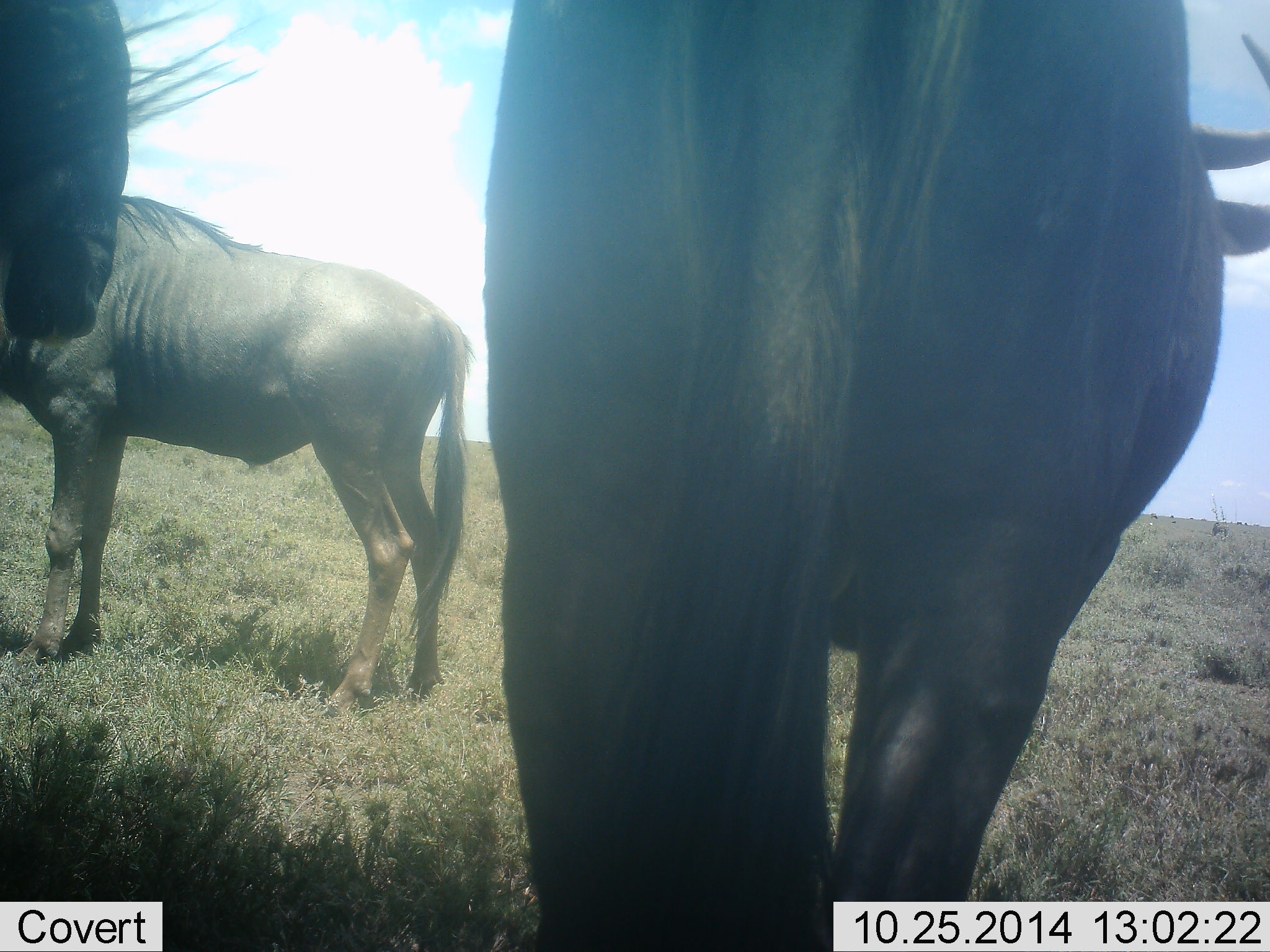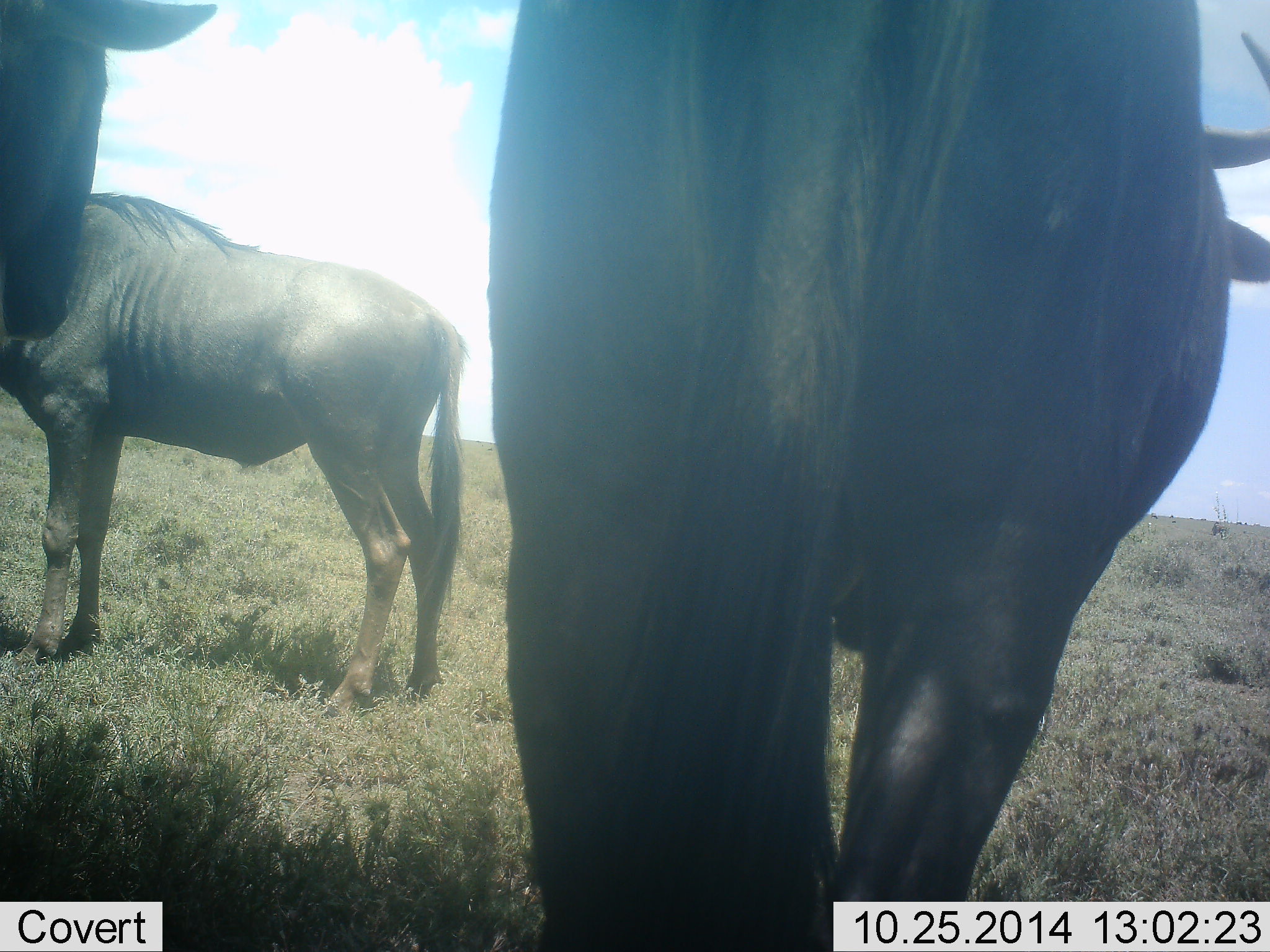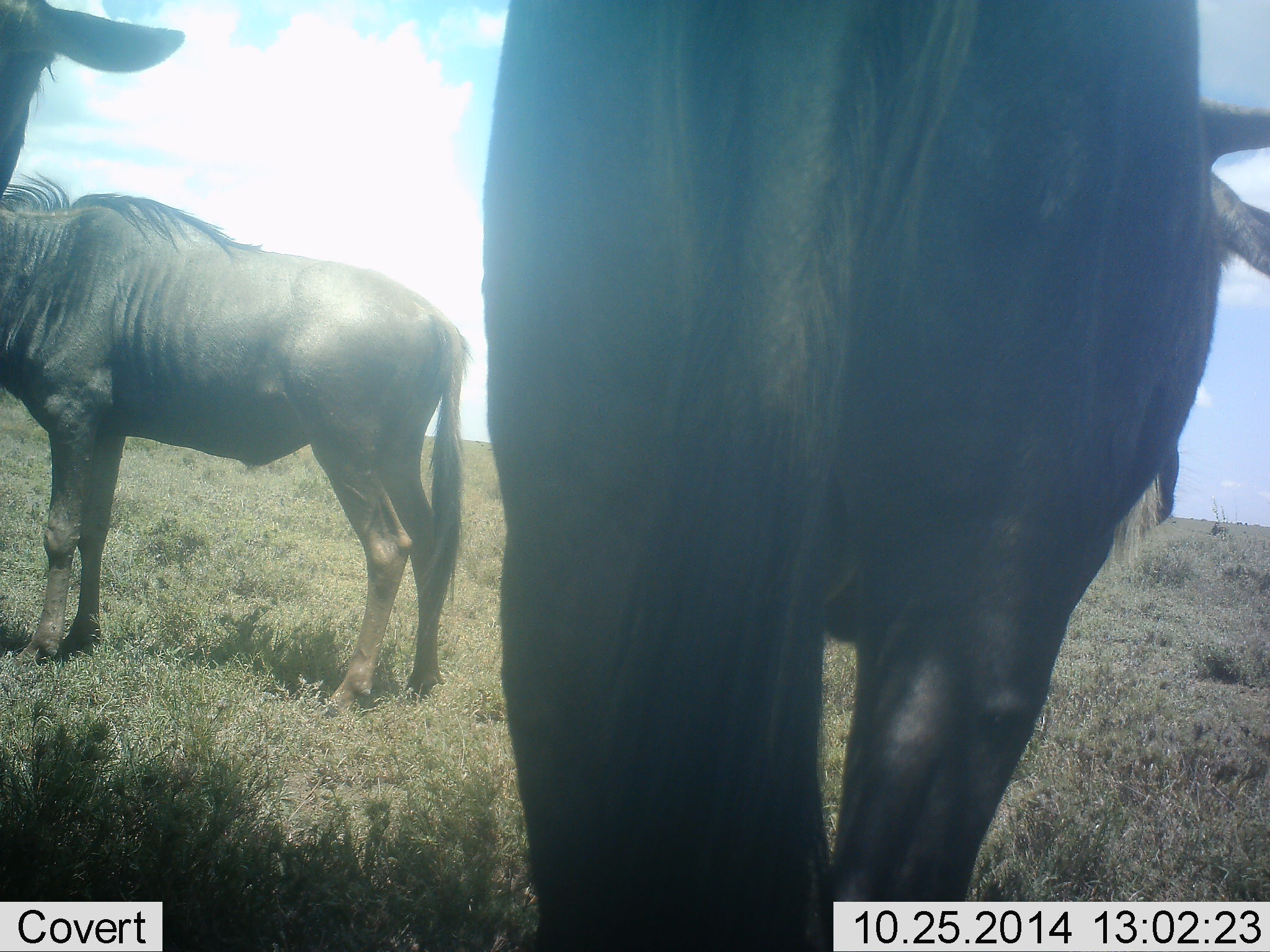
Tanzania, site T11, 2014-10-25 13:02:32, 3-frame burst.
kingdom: Animalia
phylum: Chordata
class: Mammalia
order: Artiodactyla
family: Bovidae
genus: Connochaetes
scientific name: Connochaetes taurinus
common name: blue wildebeest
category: wildebeest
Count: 3.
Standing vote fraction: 100%.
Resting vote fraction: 0%.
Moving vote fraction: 0%.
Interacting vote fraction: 0%.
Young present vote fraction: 0%.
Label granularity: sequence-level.